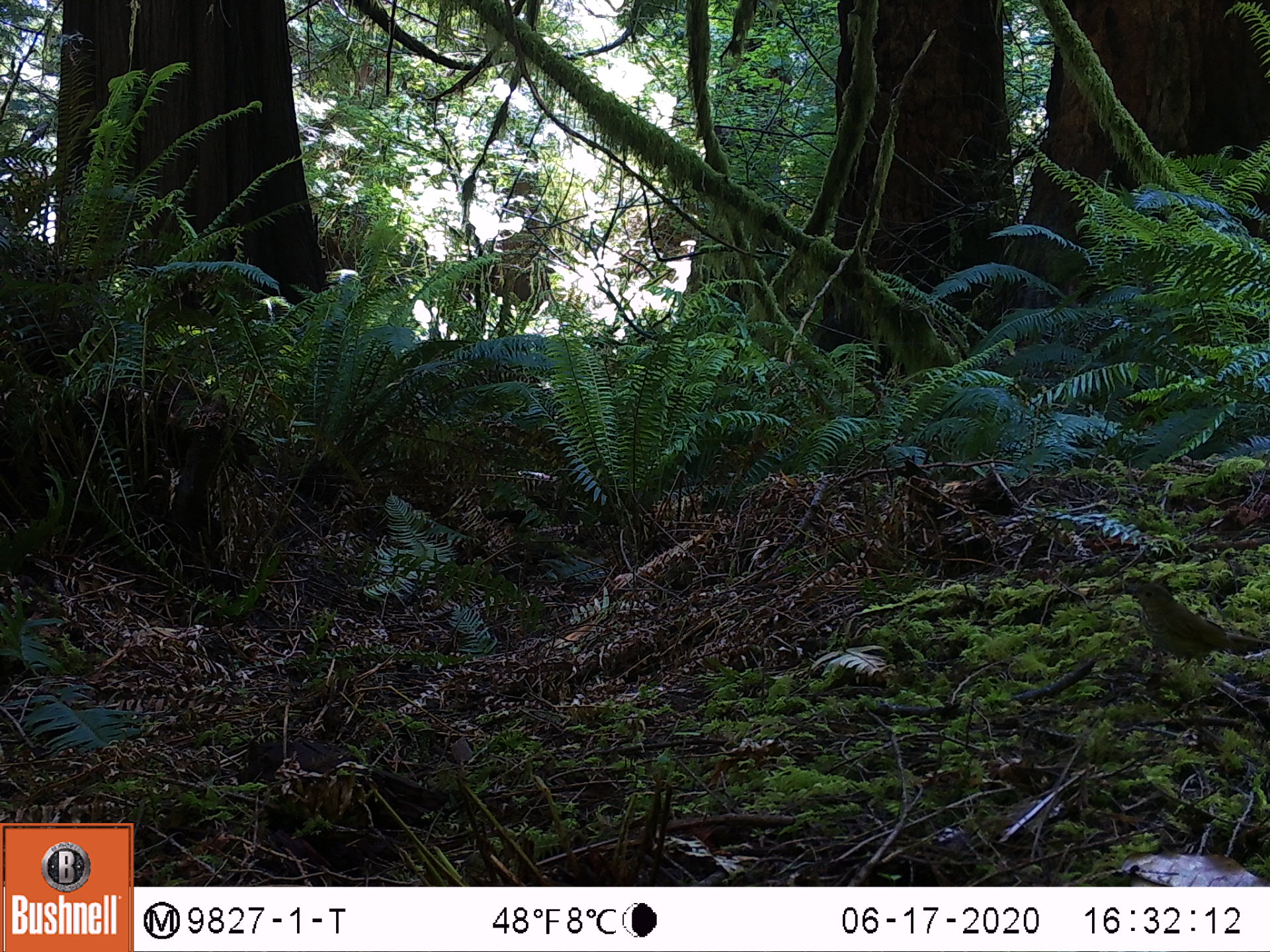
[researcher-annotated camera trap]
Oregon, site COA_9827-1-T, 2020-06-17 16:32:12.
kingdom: Animalia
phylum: Chordata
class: Aves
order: Passeriformes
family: Turdidae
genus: Catharus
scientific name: Catharus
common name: brown thrushes and nightingale-thrushes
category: catharus species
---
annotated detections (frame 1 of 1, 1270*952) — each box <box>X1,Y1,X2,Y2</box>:
catharus species: <box>1104,568,1265,700</box>